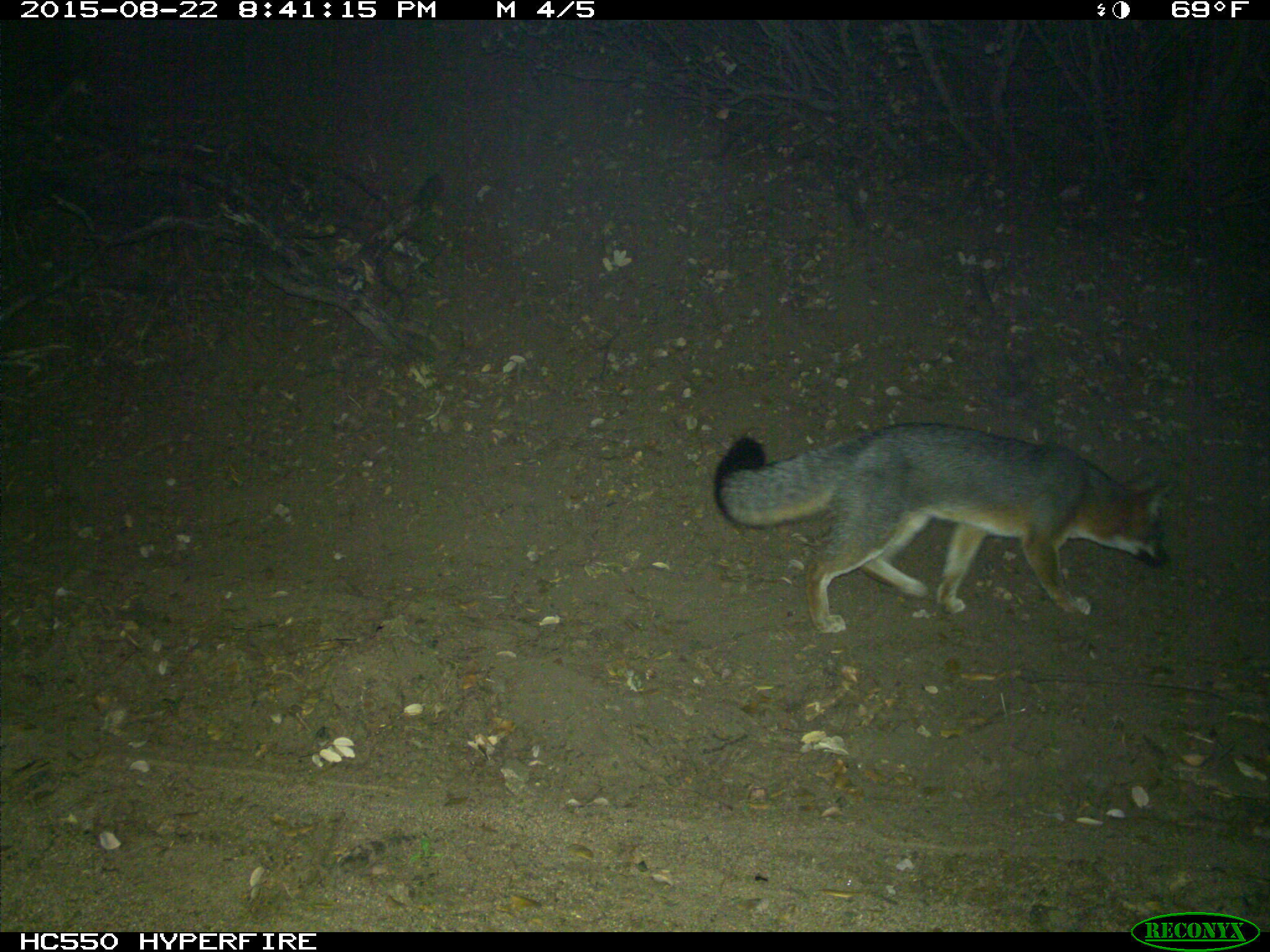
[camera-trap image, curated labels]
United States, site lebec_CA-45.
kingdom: Animalia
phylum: Chordata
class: Mammalia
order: Carnivora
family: Canidae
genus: Urocyon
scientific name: Urocyon cinereoargenteus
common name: gray fox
Urocyon cinereoargenteus (gray fox).